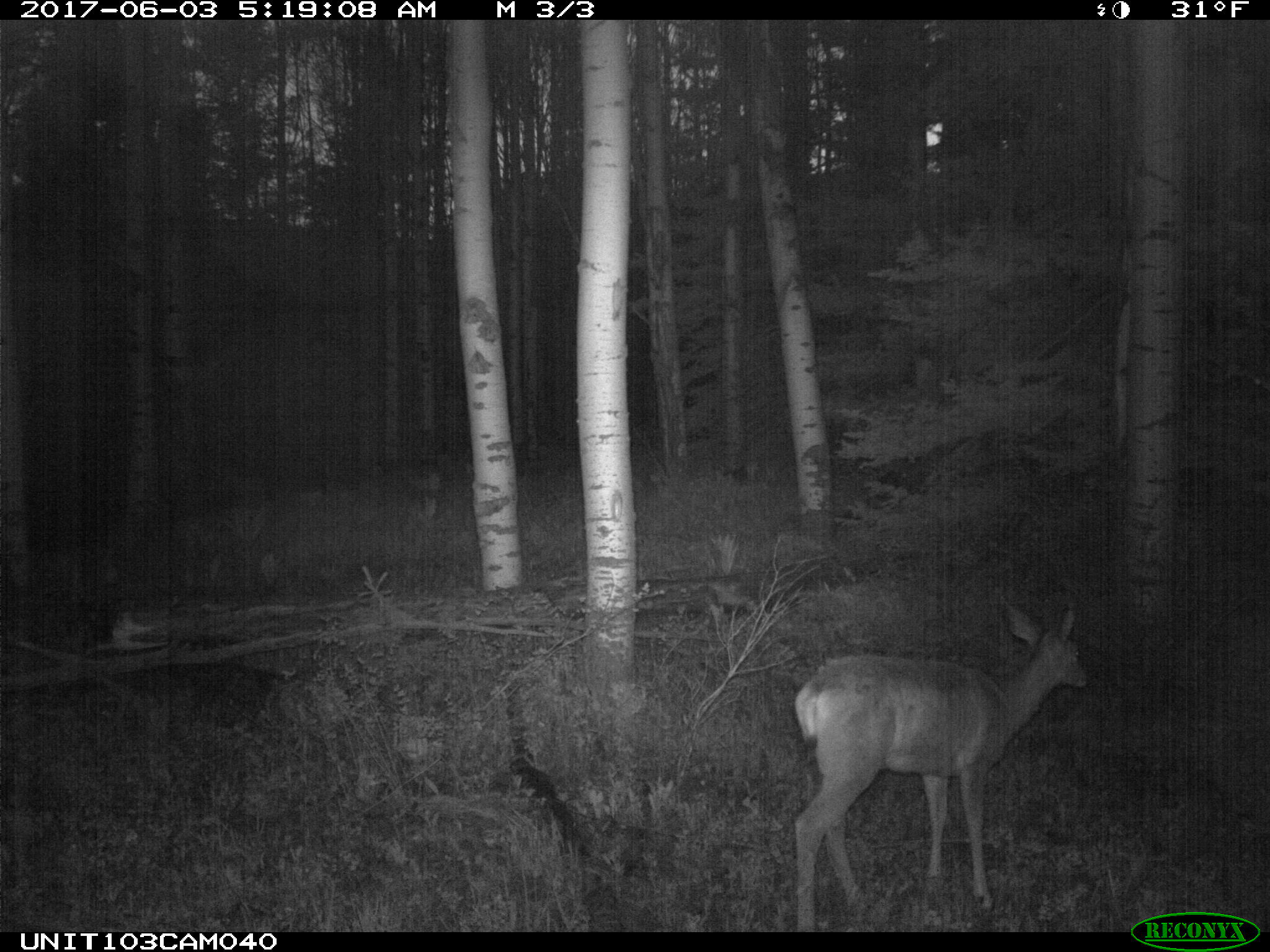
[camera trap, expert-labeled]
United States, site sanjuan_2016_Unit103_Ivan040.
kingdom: Animalia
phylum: Chordata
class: Mammalia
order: Artiodactyla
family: Cervidae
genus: Odocoileus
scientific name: Odocoileus hemionus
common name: mule deer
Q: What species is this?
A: Odocoileus hemionus (mule deer).